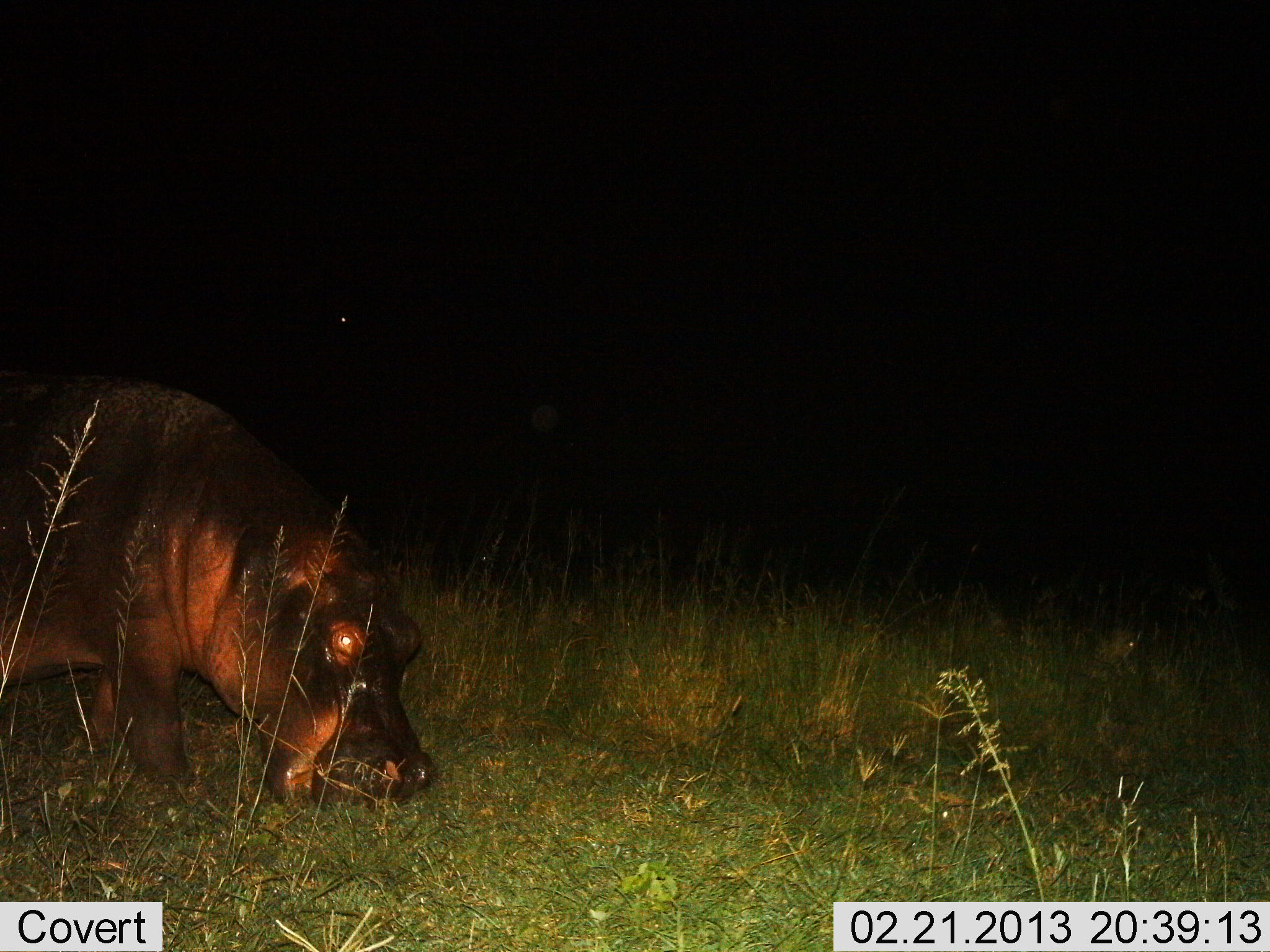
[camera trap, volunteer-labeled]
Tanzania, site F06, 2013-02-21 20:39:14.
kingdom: Animalia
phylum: Chordata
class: Mammalia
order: Artiodactyla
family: Hippopotamidae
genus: Hippopotamus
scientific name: Hippopotamus amphibius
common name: hippopotamus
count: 1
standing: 4%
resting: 0%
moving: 4%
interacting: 0%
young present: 0%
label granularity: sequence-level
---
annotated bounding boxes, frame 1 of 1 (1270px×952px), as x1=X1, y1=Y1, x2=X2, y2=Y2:
animal: x1=0, y1=365, x2=439, y2=806